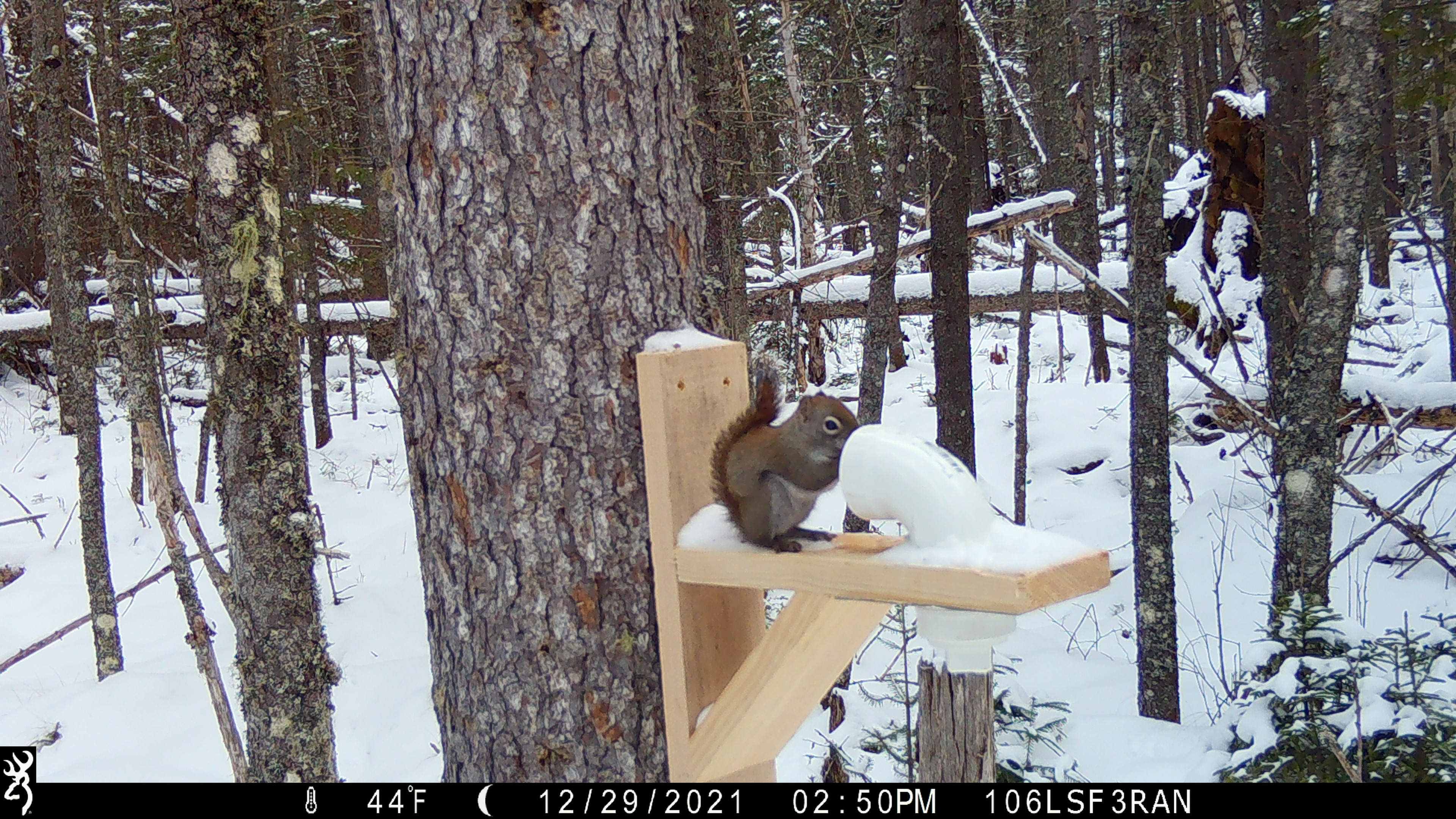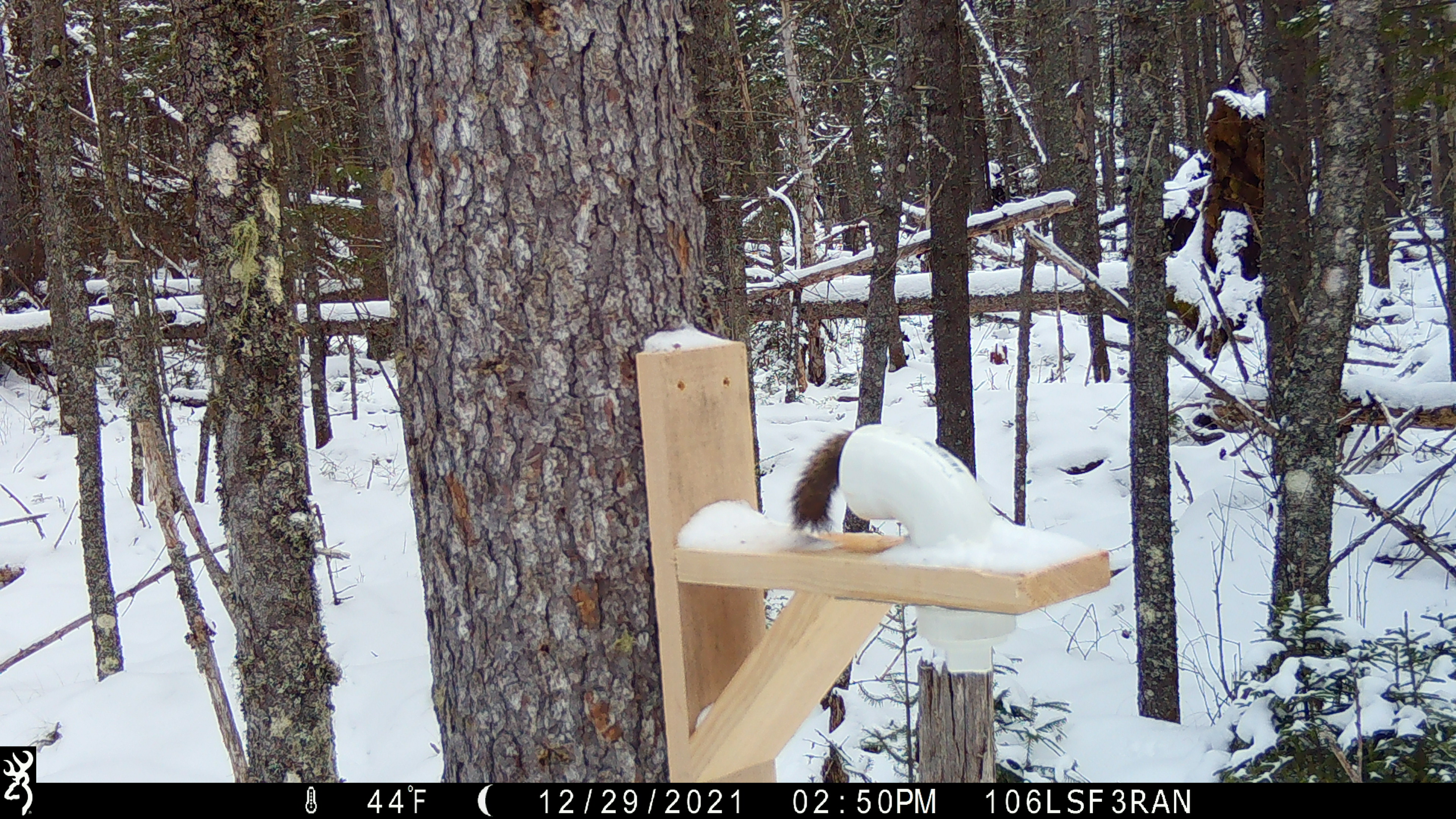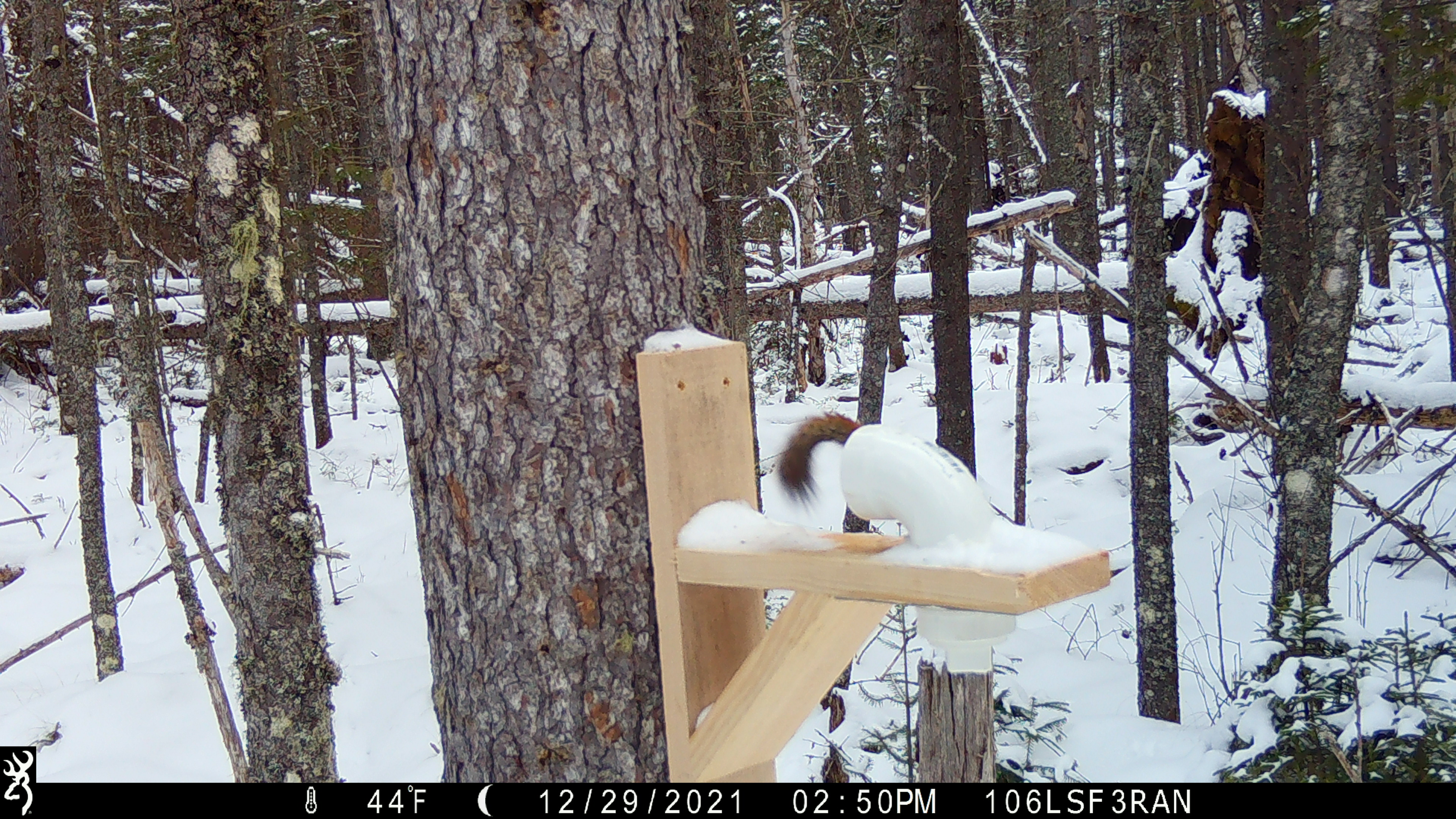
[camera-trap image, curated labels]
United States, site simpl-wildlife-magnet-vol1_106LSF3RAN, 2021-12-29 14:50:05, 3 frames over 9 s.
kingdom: Animalia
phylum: Chordata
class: Mammalia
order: Rodentia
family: Sciuridae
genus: Tamiasciurus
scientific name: Tamiasciurus hudsonicus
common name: red squirrel